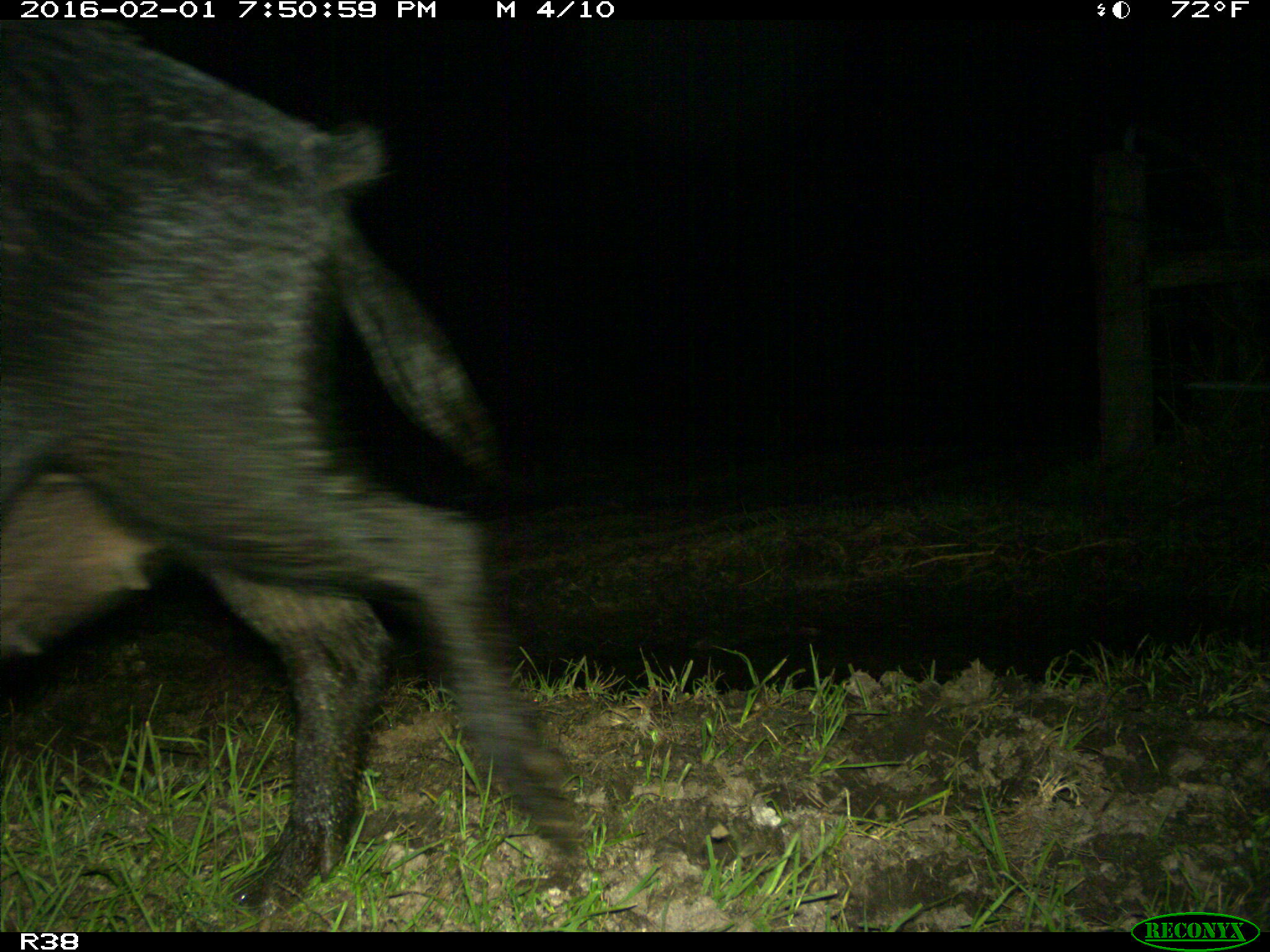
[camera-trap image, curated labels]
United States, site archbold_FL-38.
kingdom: Animalia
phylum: Chordata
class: Mammalia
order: Artiodactyla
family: Suidae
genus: Sus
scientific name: Sus scrofa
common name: wild boar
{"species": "Sus scrofa (wild boar)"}